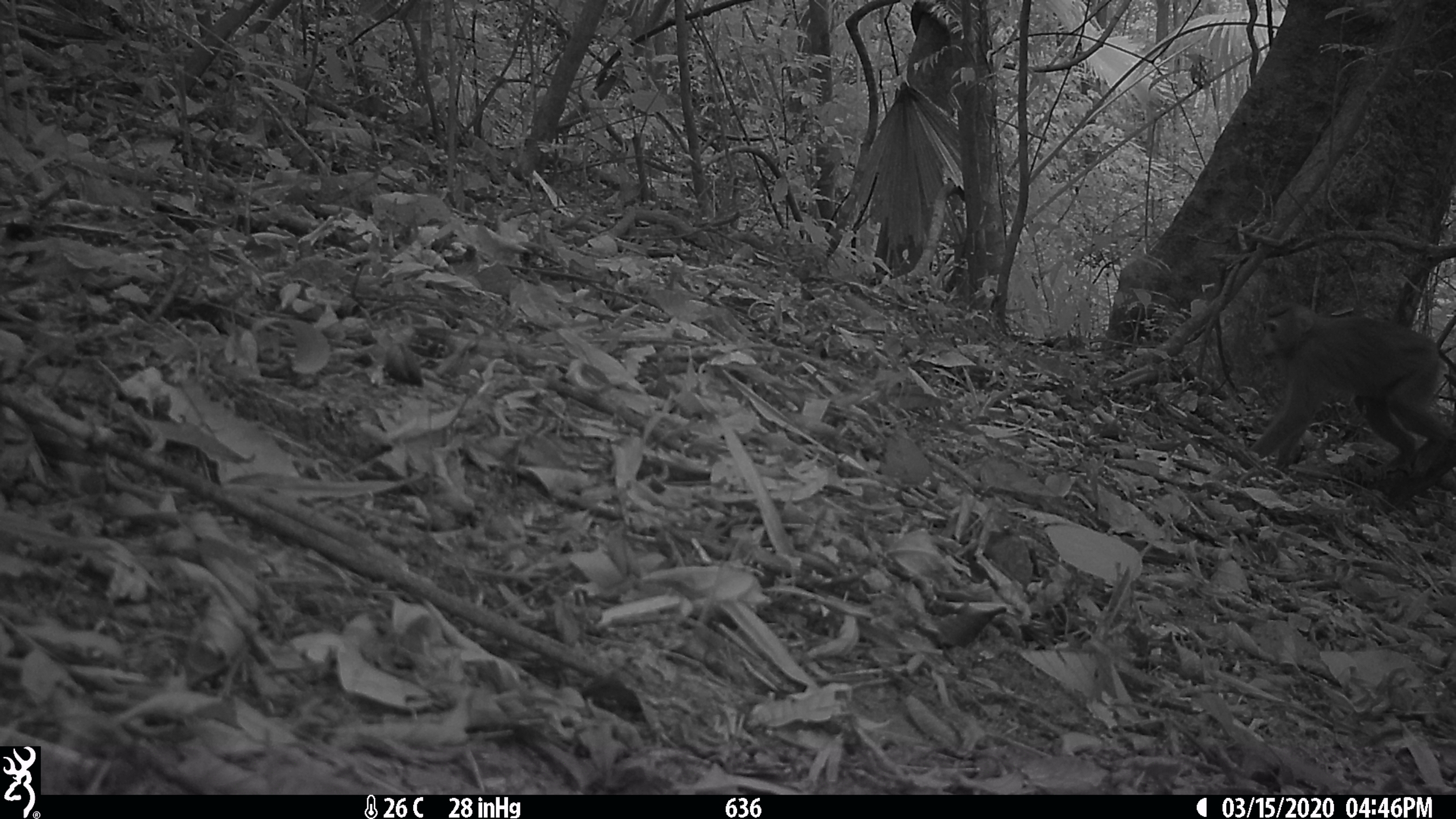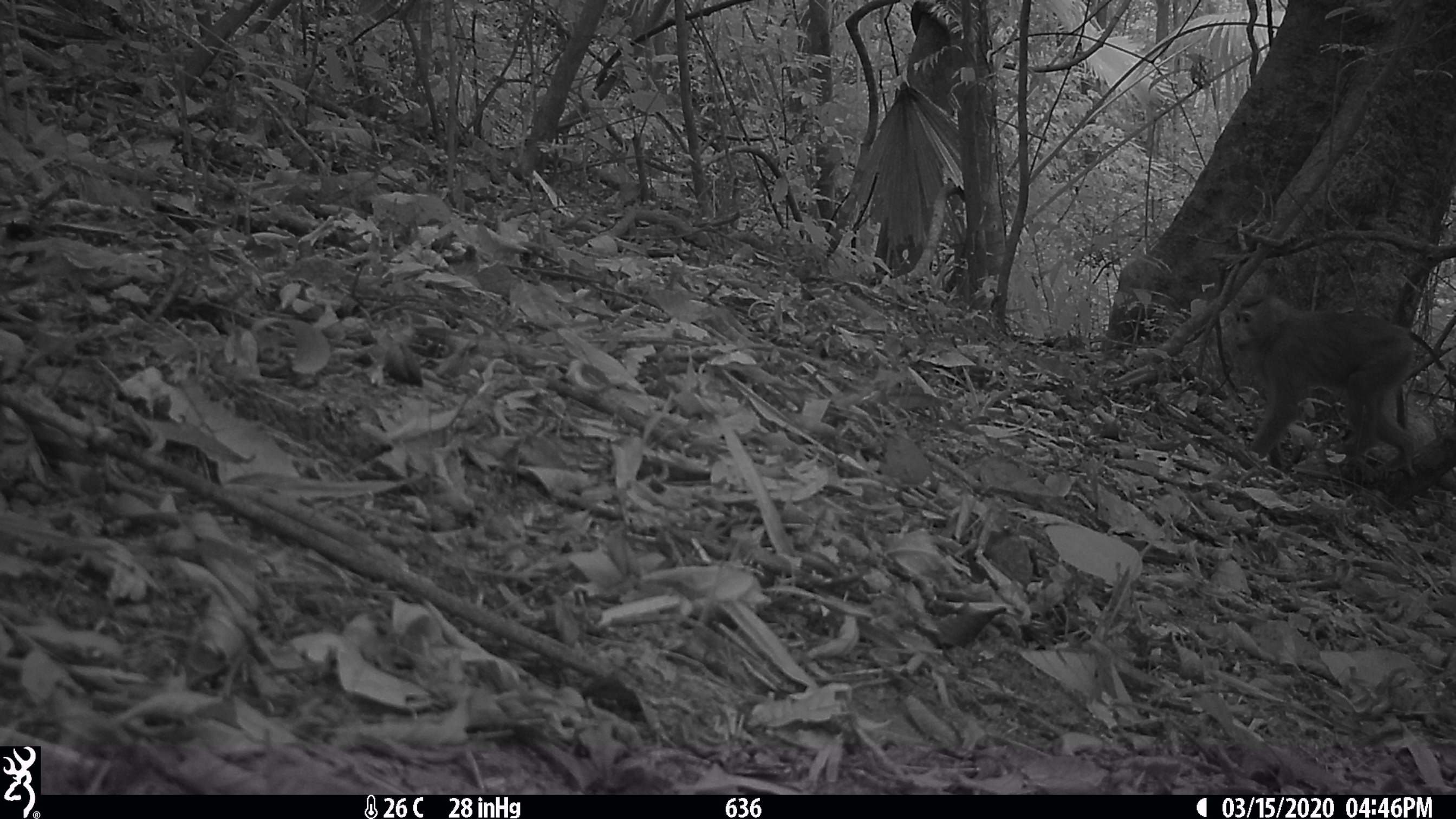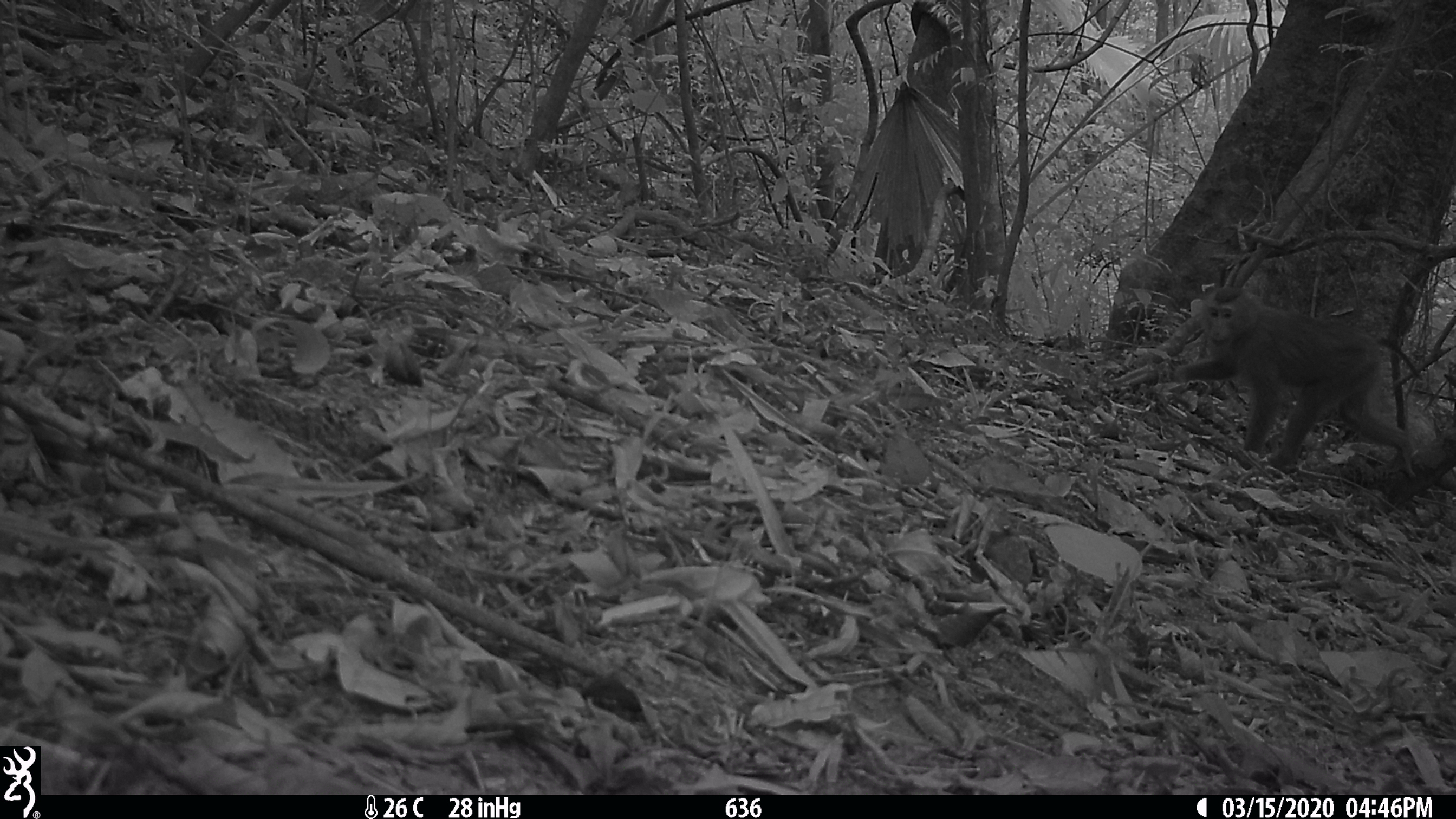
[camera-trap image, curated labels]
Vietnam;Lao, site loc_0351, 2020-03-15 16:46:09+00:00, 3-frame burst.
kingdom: Animalia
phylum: Chordata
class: Mammalia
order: Primates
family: Cercopithecidae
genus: Macaca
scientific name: Macaca nemestrina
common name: pig-tailed macaque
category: pig tailed macaque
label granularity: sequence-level